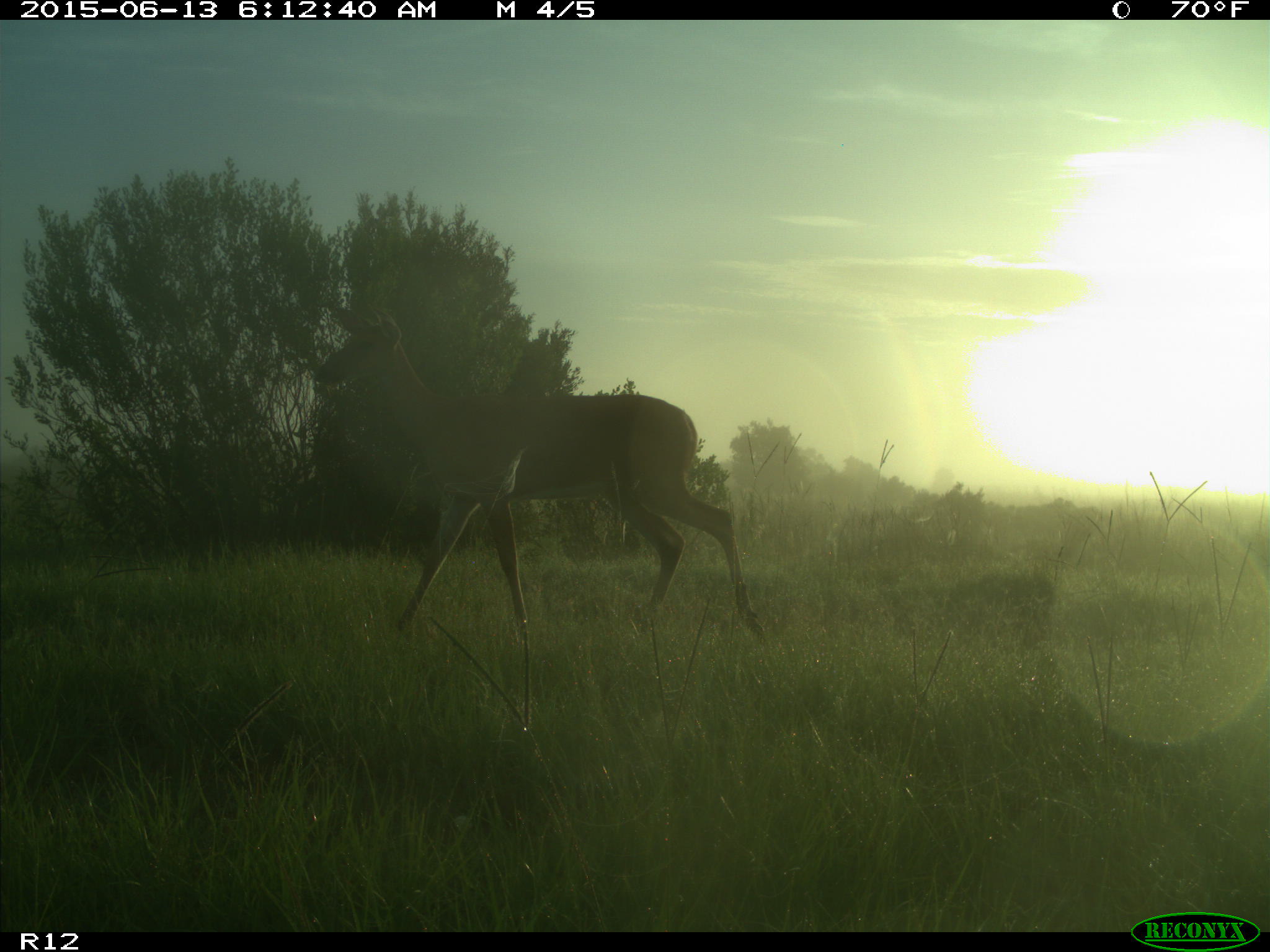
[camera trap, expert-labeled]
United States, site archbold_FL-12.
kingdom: Animalia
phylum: Chordata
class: Mammalia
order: Artiodactyla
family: Cervidae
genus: Odocoileus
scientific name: Odocoileus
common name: deer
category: unidentified deer